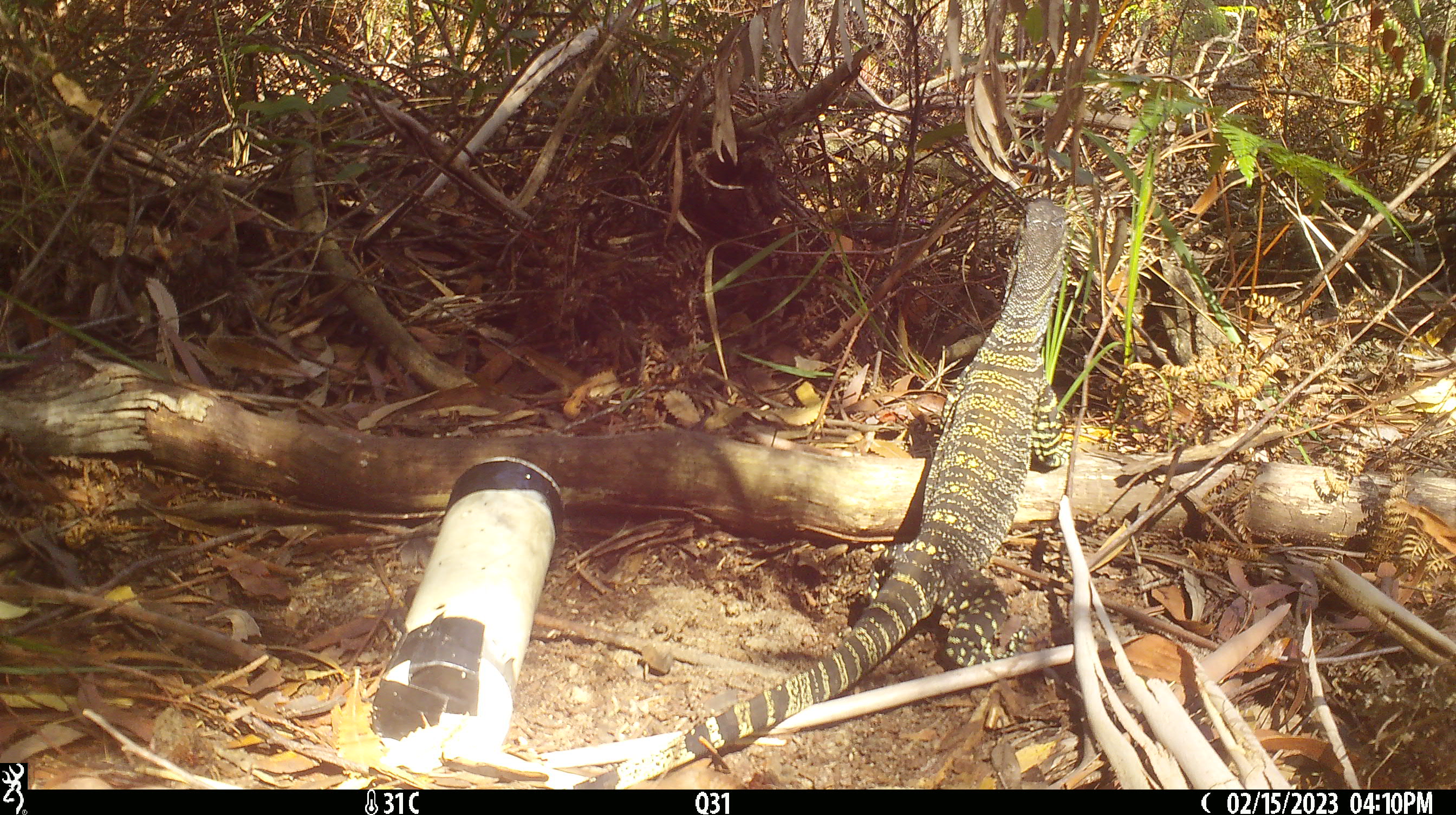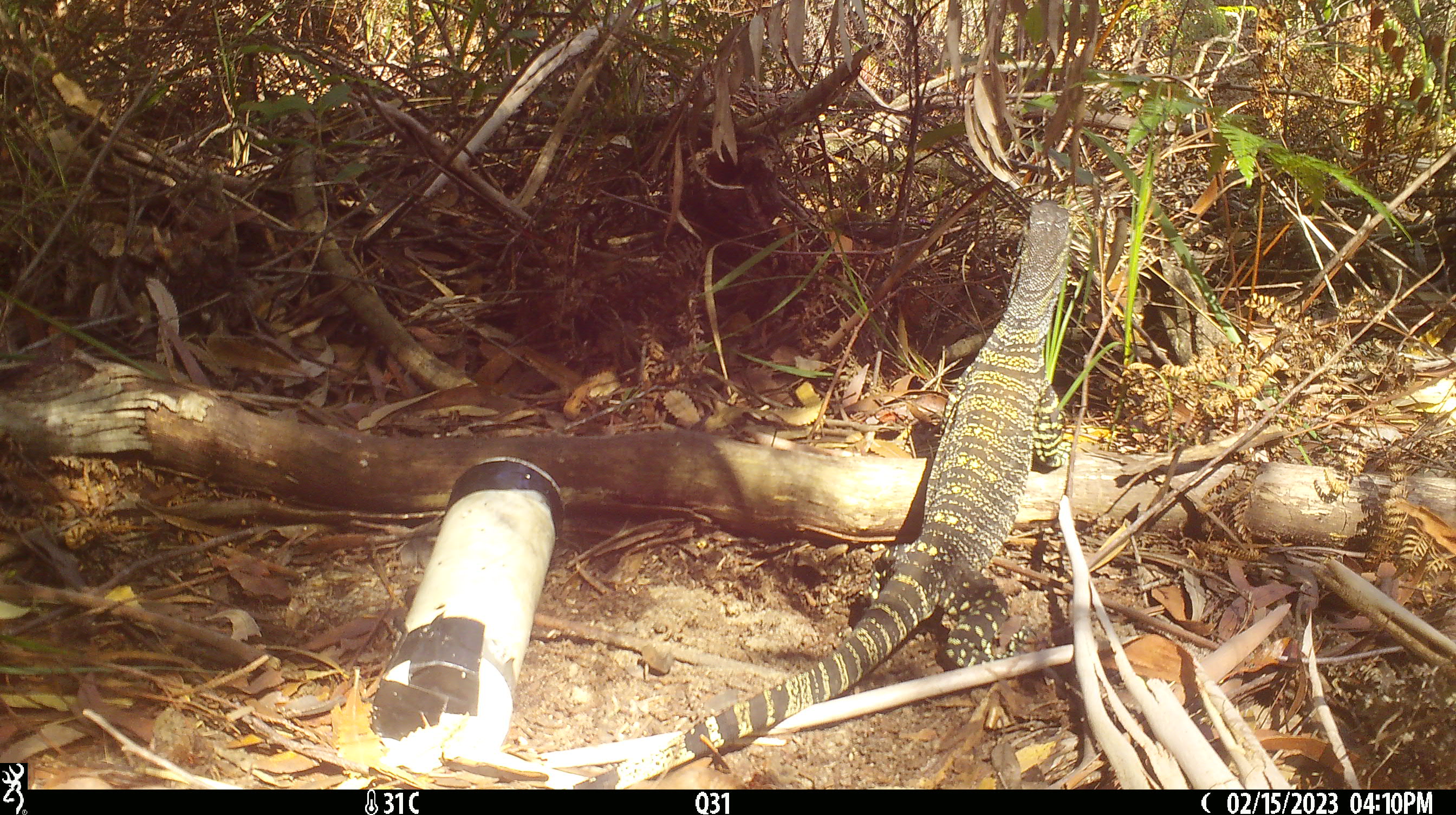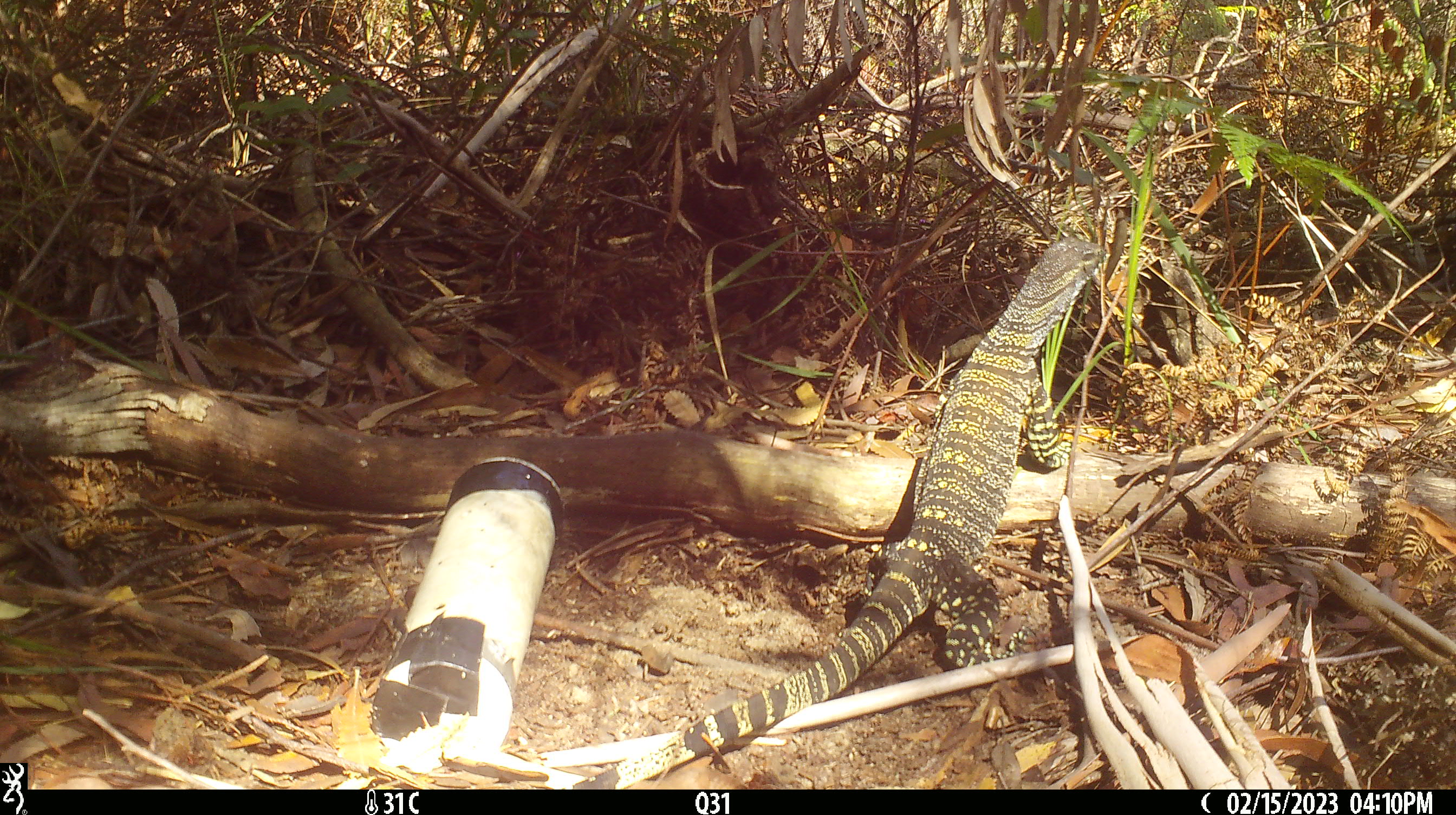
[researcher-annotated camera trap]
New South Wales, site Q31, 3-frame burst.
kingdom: Animalia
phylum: Chordata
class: Reptilia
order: Squamata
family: Varanidae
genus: Varanus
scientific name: Varanus varius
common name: lace monitor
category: goanna